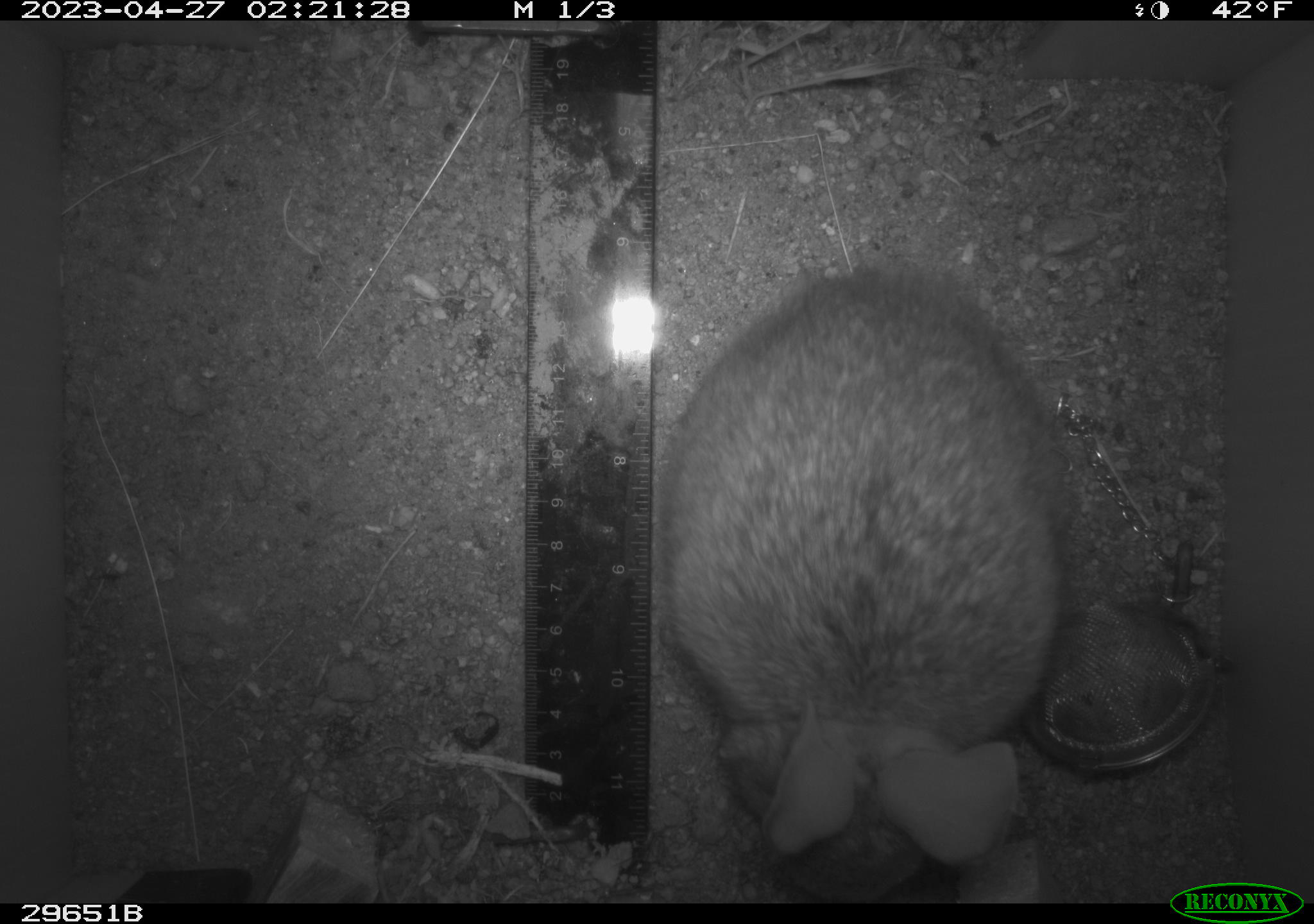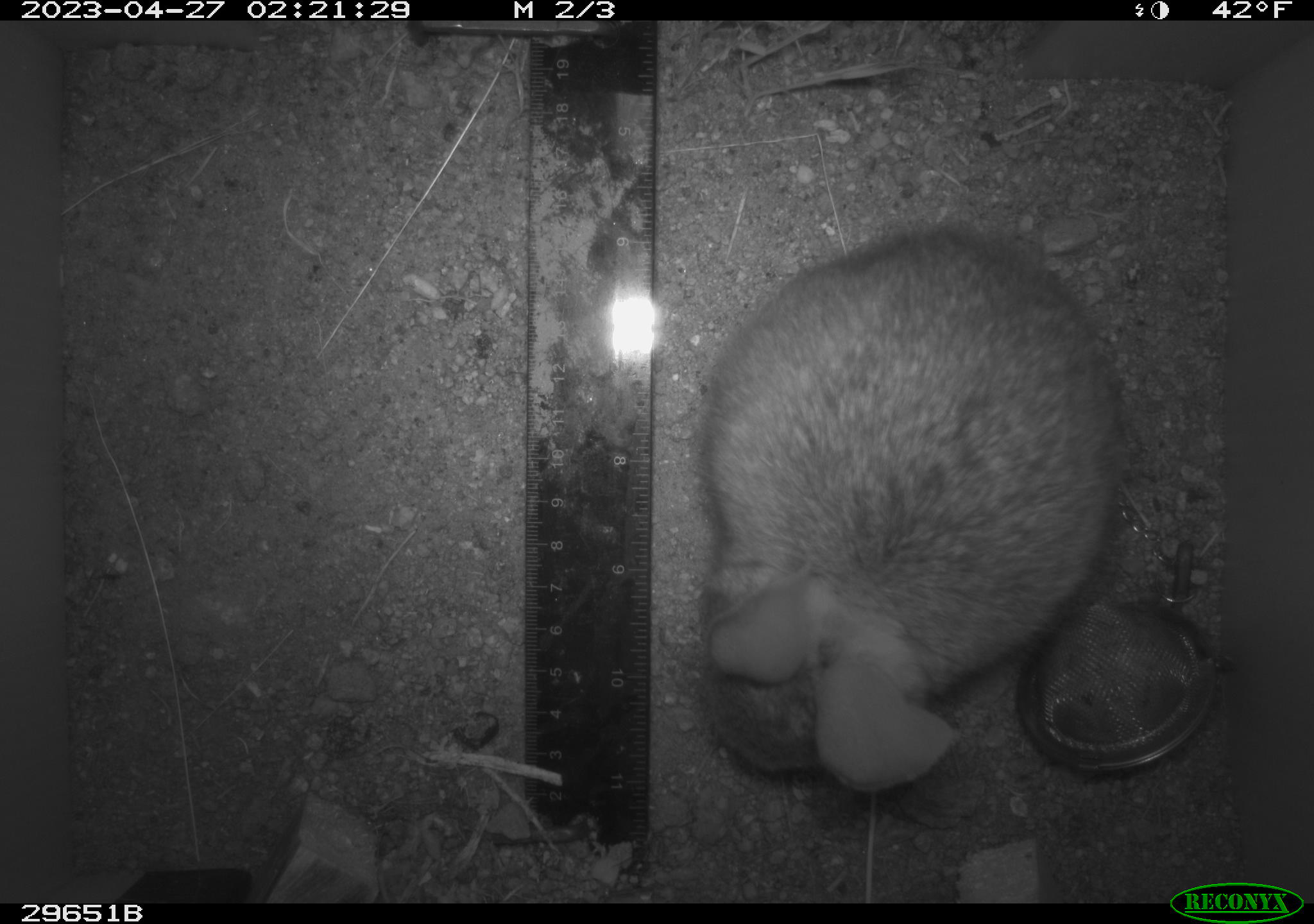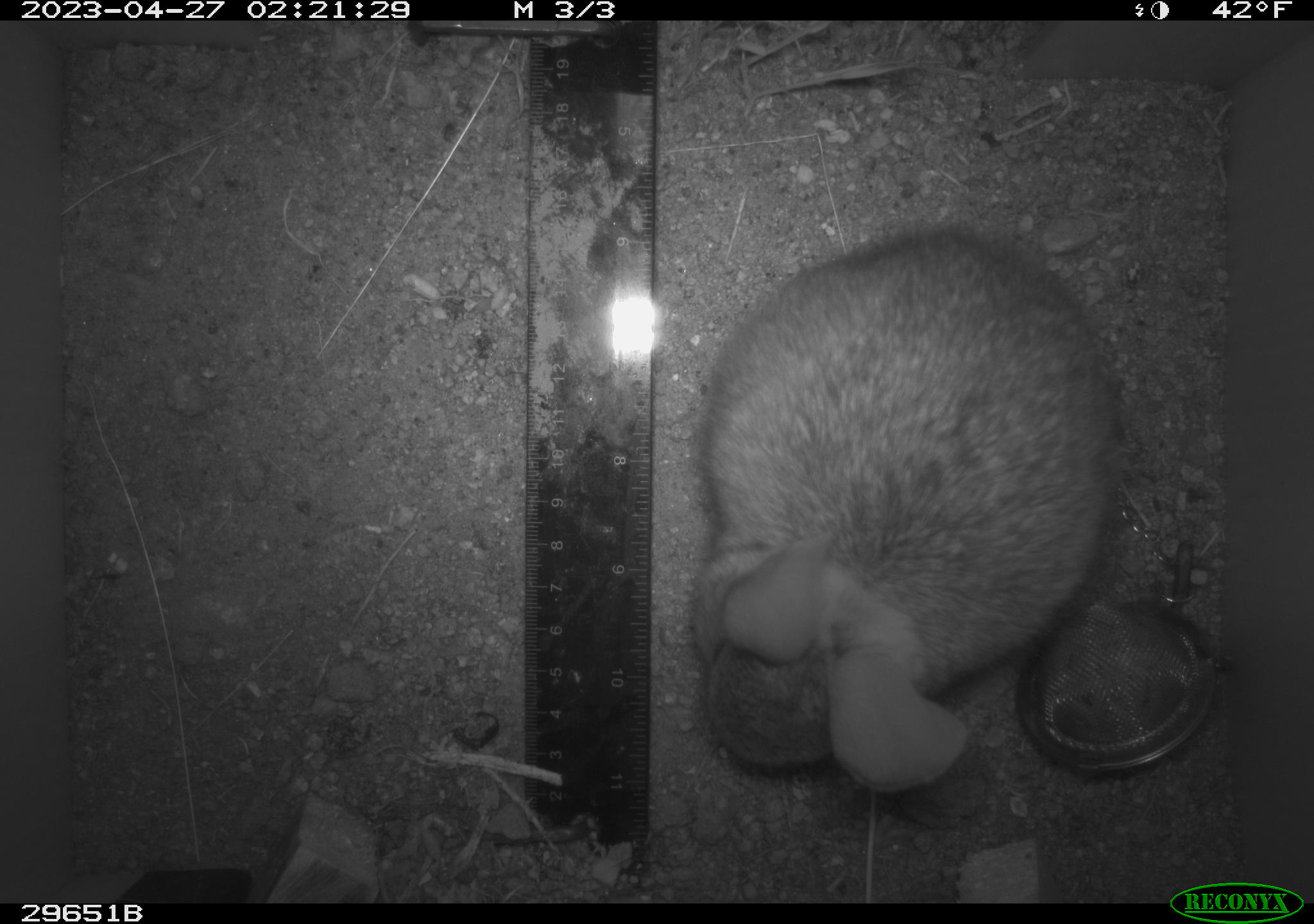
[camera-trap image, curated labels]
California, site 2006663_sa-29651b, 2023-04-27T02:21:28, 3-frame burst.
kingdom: Animalia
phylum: Chordata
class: Mammalia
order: Lagomorpha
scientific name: Lagomorpha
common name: hares, rabbits, and pikas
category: lagomorpha order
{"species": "lagomorpha order (hares, rabbits, and pikas) (Lagomorpha)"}